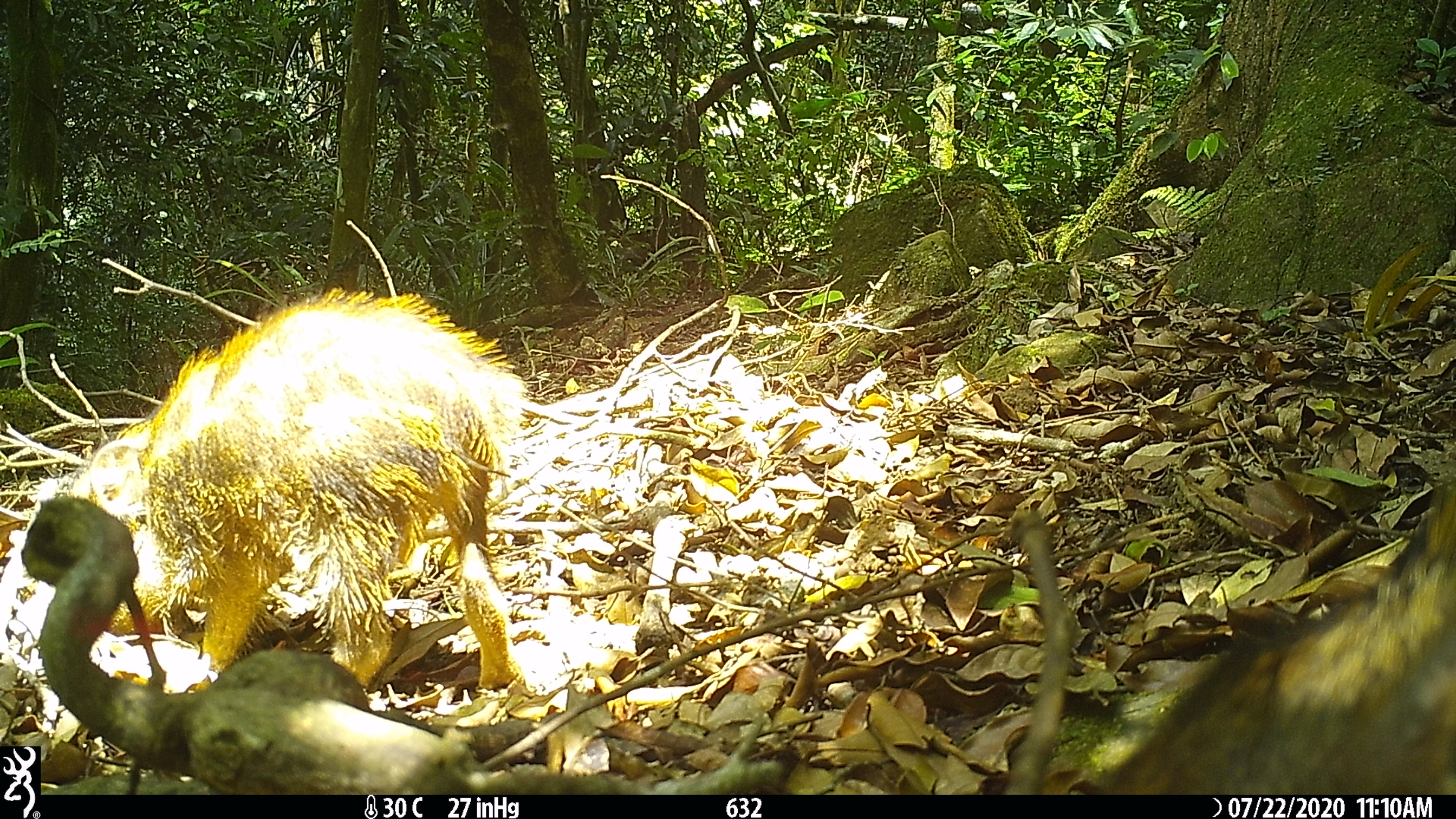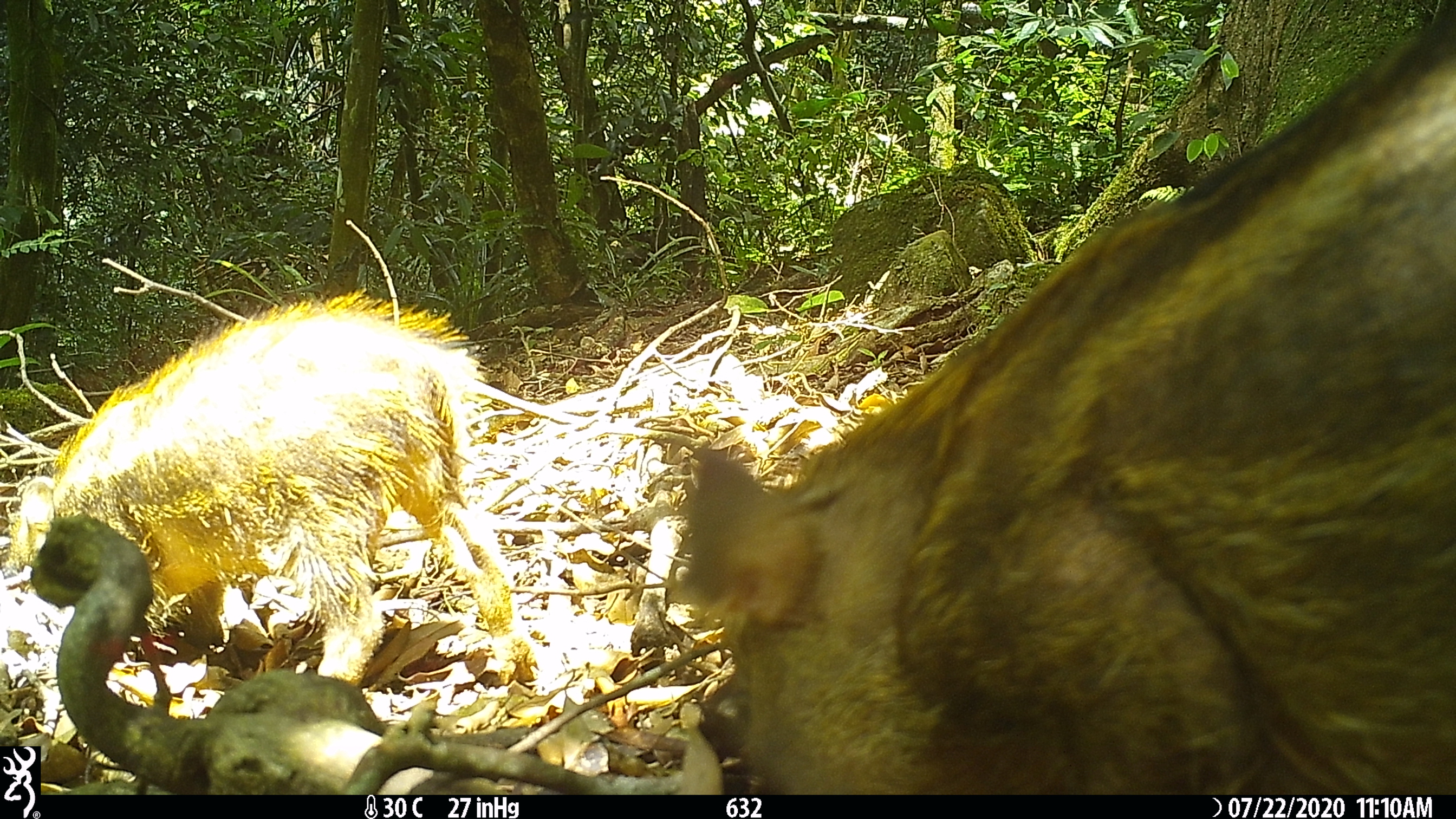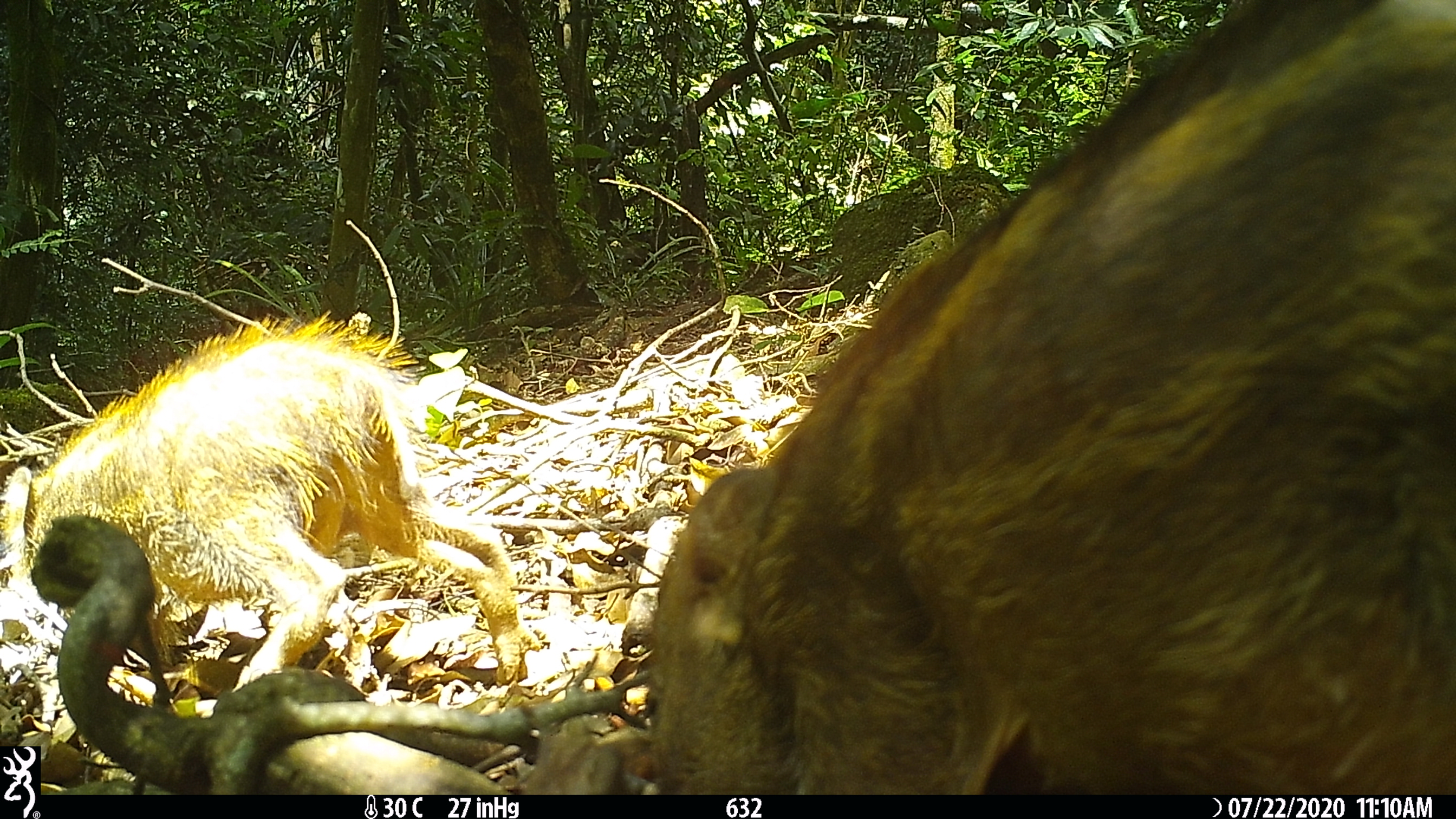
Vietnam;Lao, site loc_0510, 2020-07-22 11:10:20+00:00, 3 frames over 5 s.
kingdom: Animalia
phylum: Chordata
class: Mammalia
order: Artiodactyla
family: Suidae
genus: Sus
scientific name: Sus scrofa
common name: eurasian wild pig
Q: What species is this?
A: Eurasian wild pig (Sus scrofa).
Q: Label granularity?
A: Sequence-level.